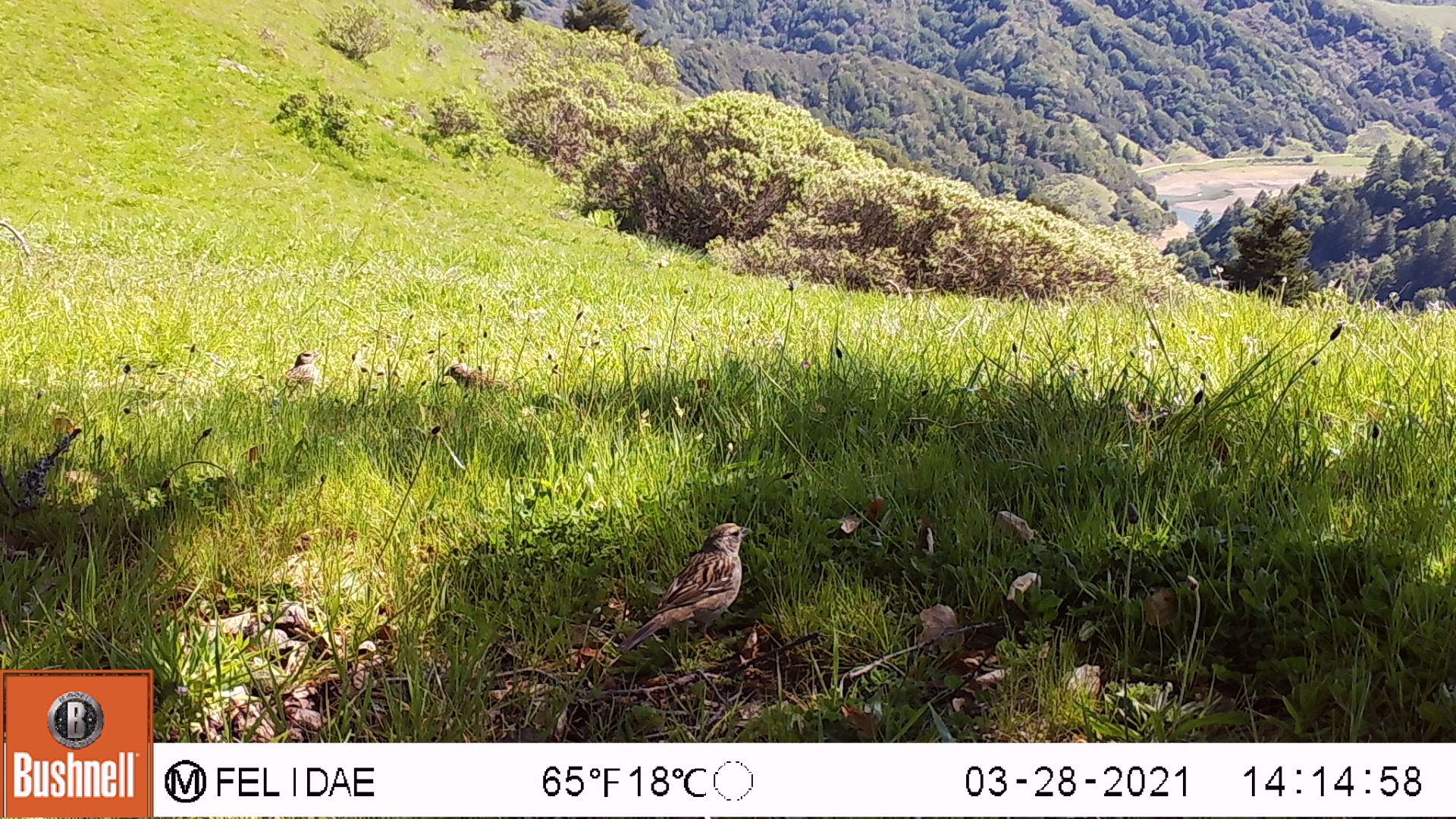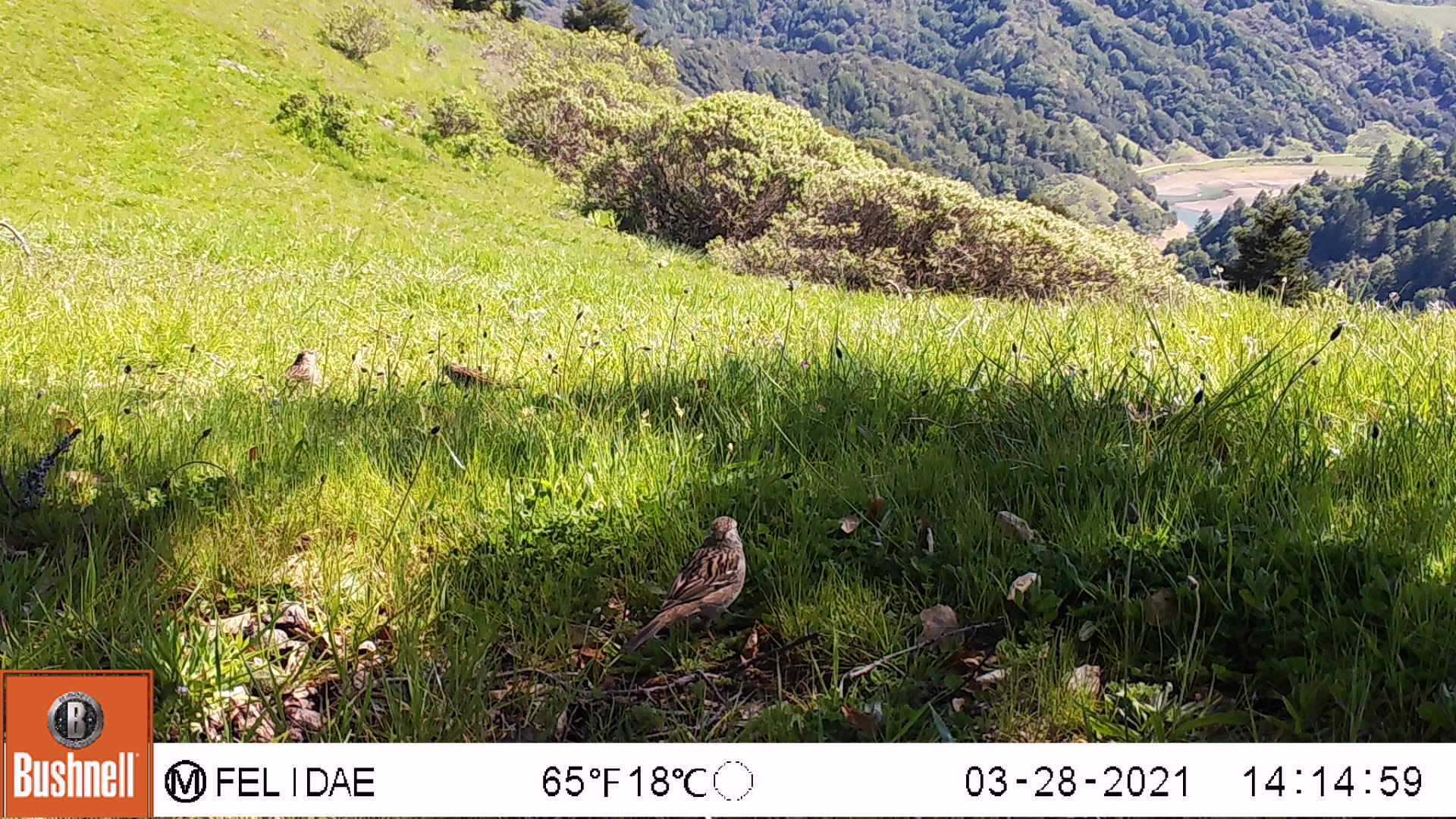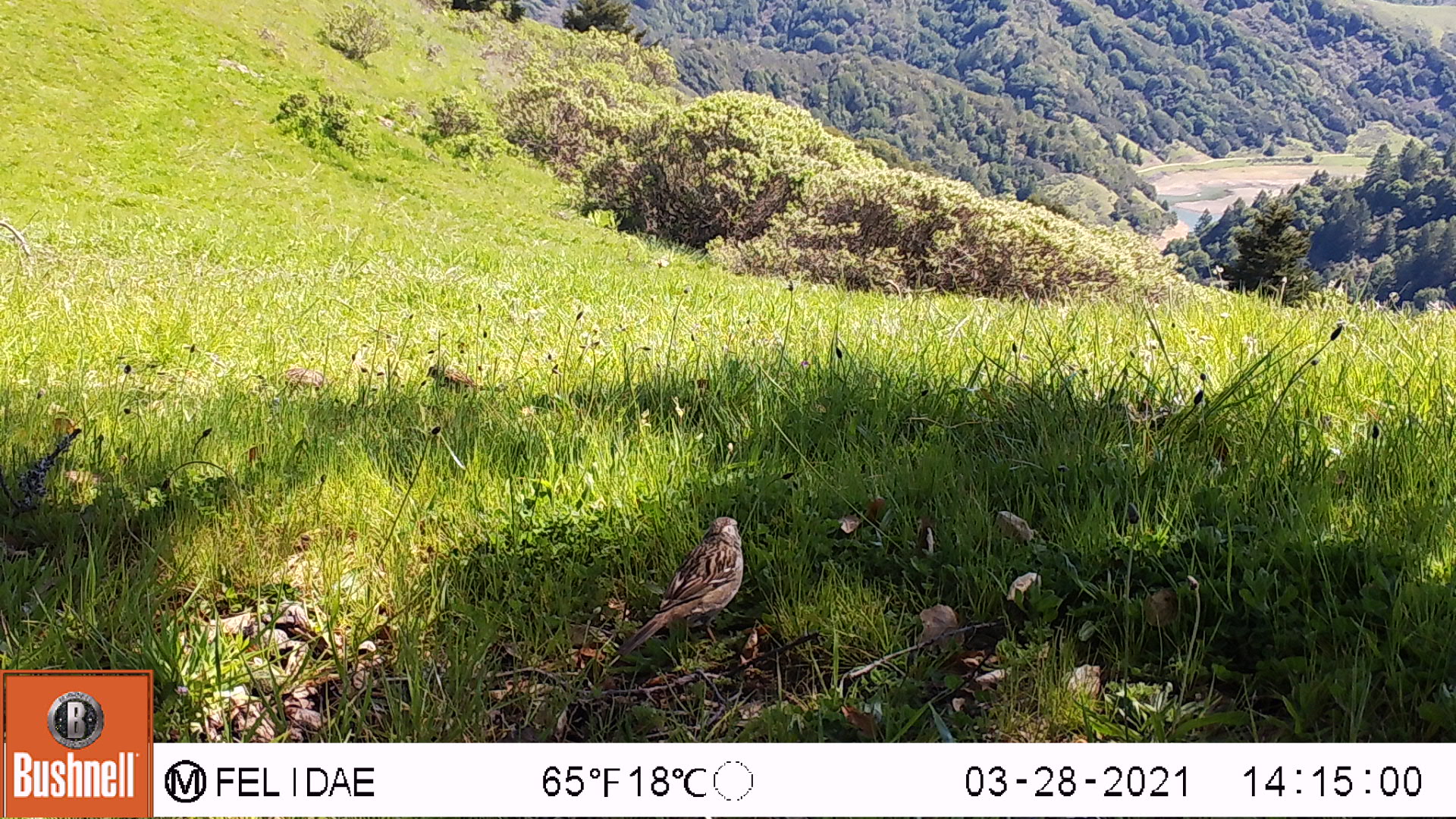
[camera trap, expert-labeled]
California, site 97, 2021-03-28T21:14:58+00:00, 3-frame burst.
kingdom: Animalia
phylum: Chordata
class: Aves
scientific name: Aves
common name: bird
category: unknown bird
Unknown bird (bird) (Aves).